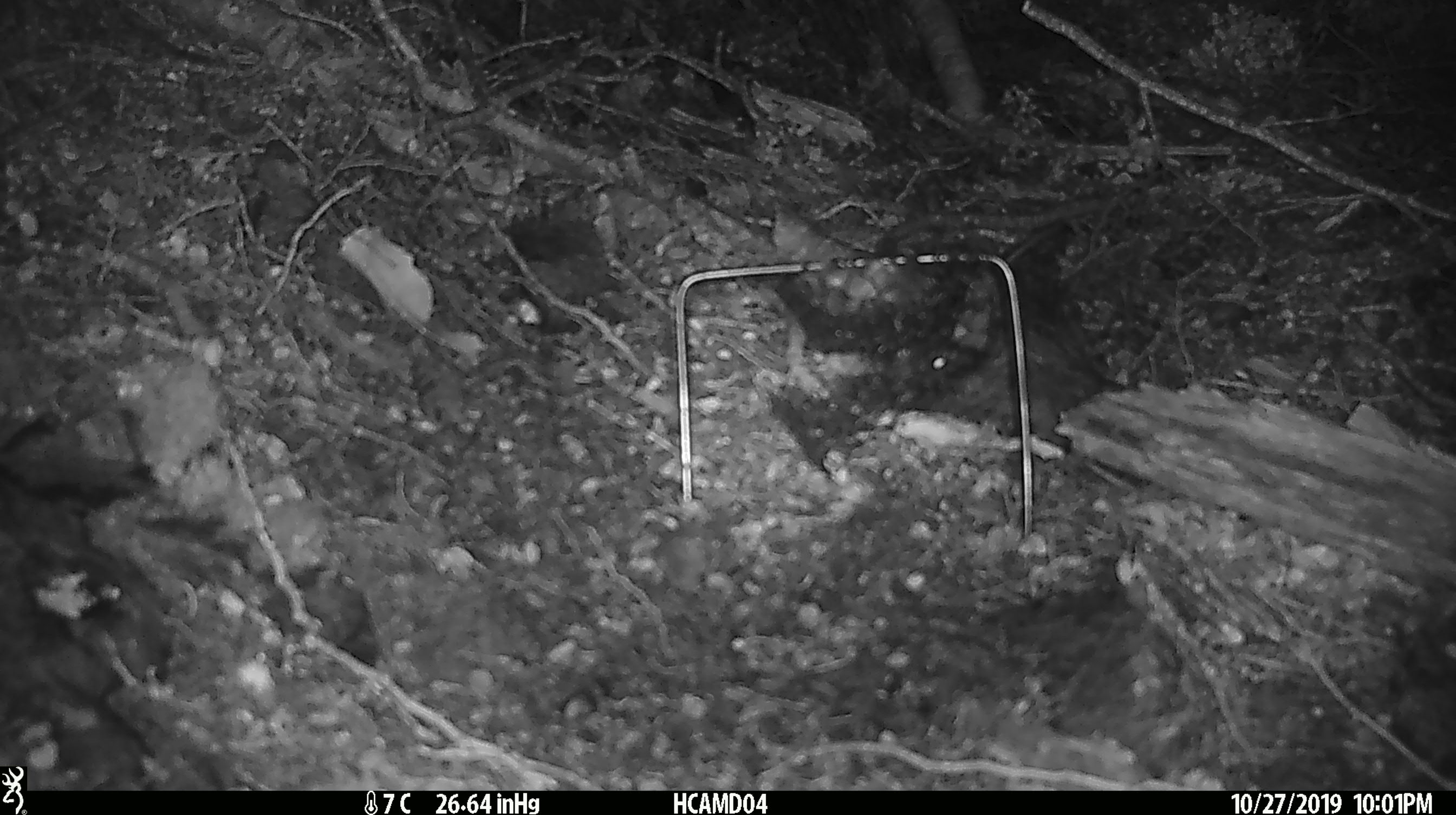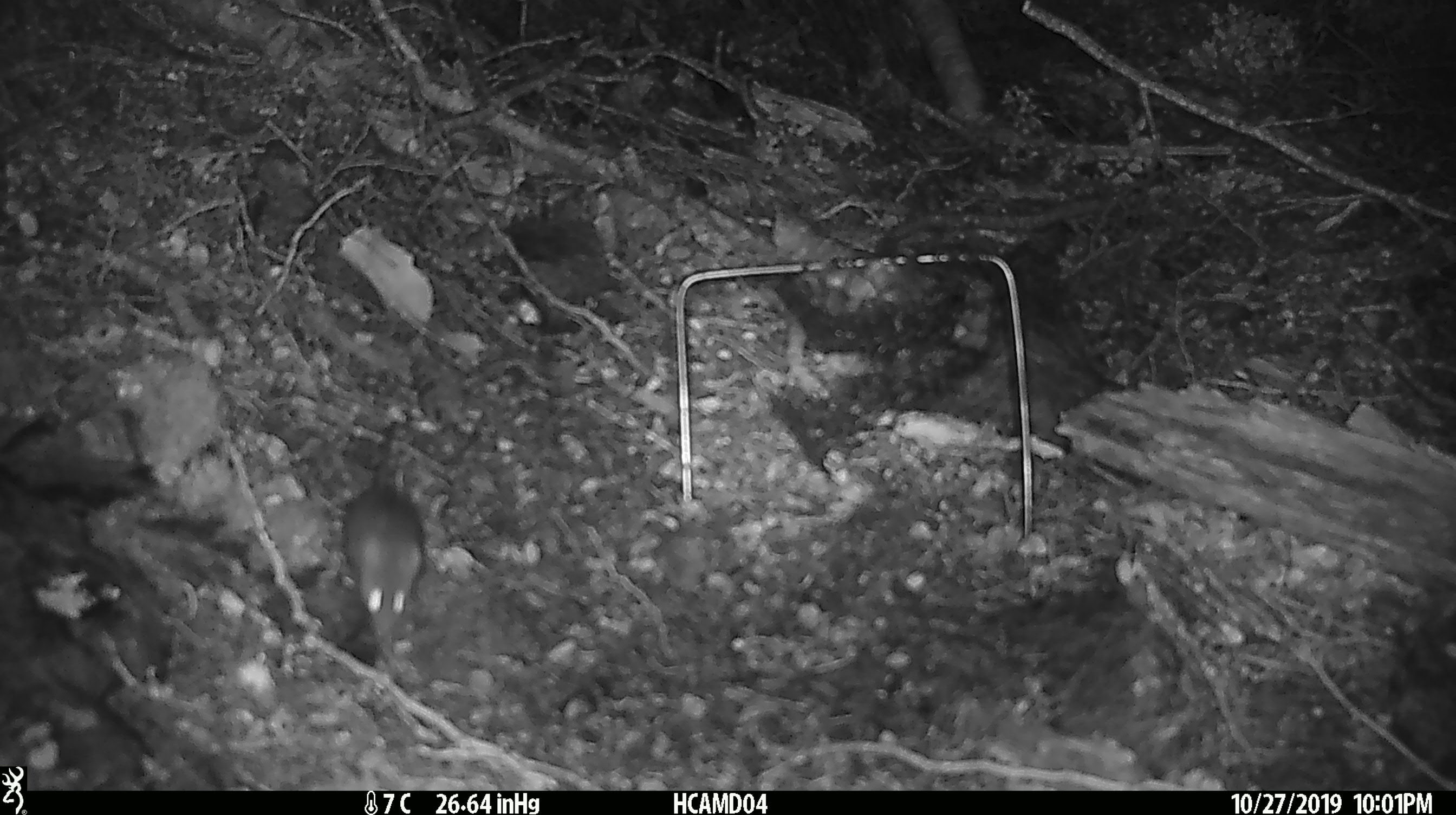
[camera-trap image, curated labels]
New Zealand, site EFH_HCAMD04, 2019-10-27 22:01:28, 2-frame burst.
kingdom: Animalia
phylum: Chordata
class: Mammalia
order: Rodentia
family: Muridae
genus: Mus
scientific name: Mus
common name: mouse